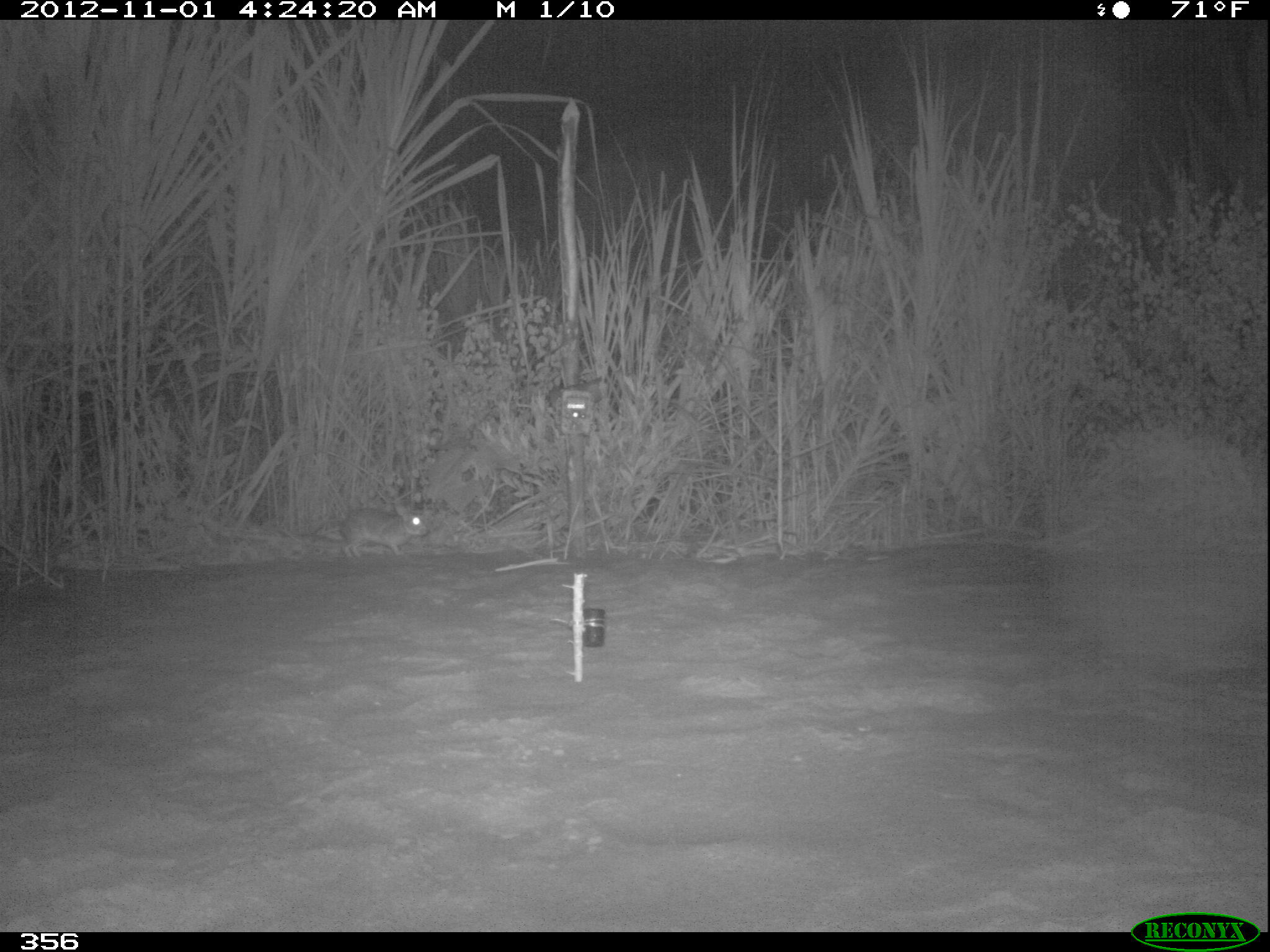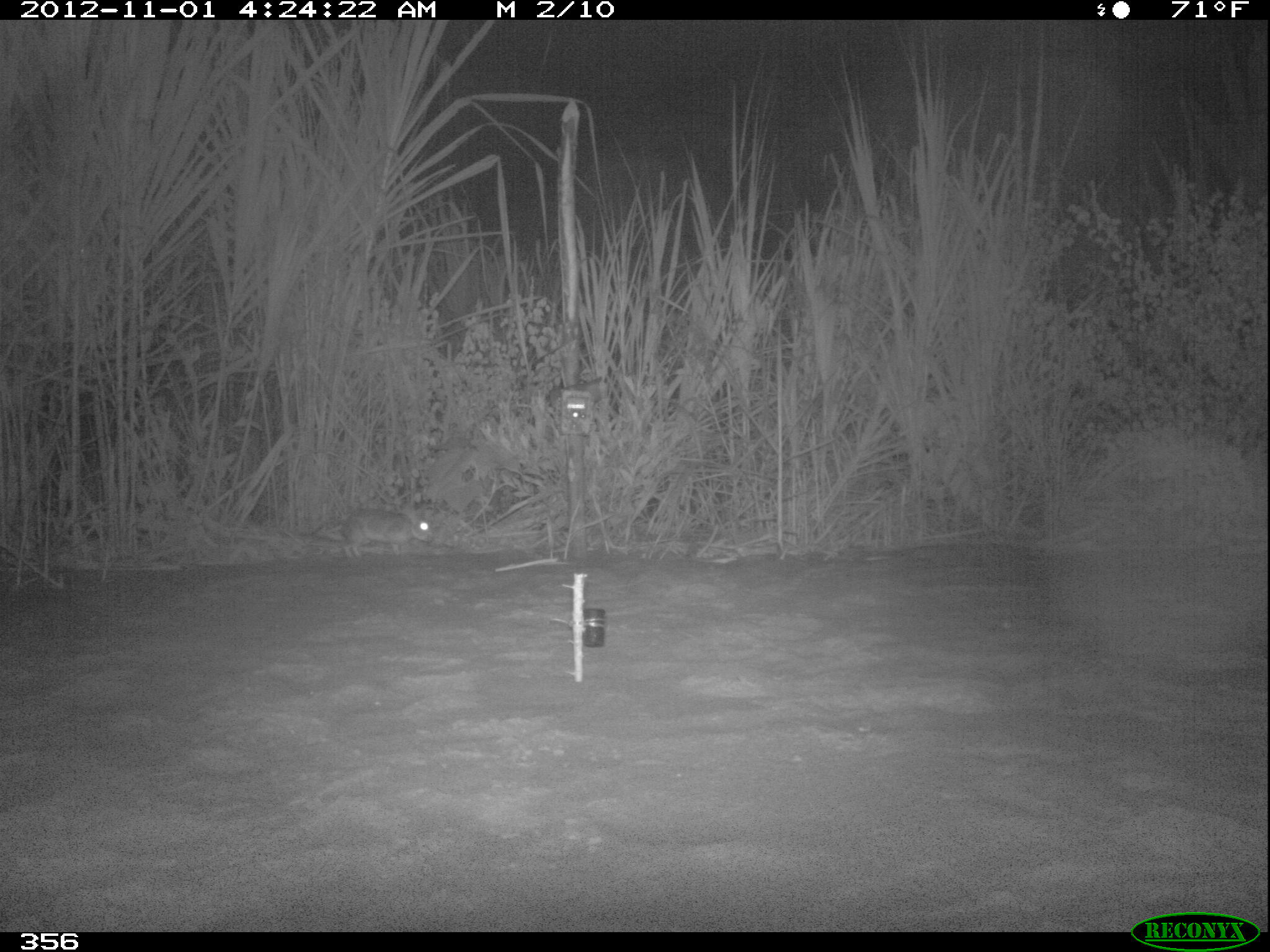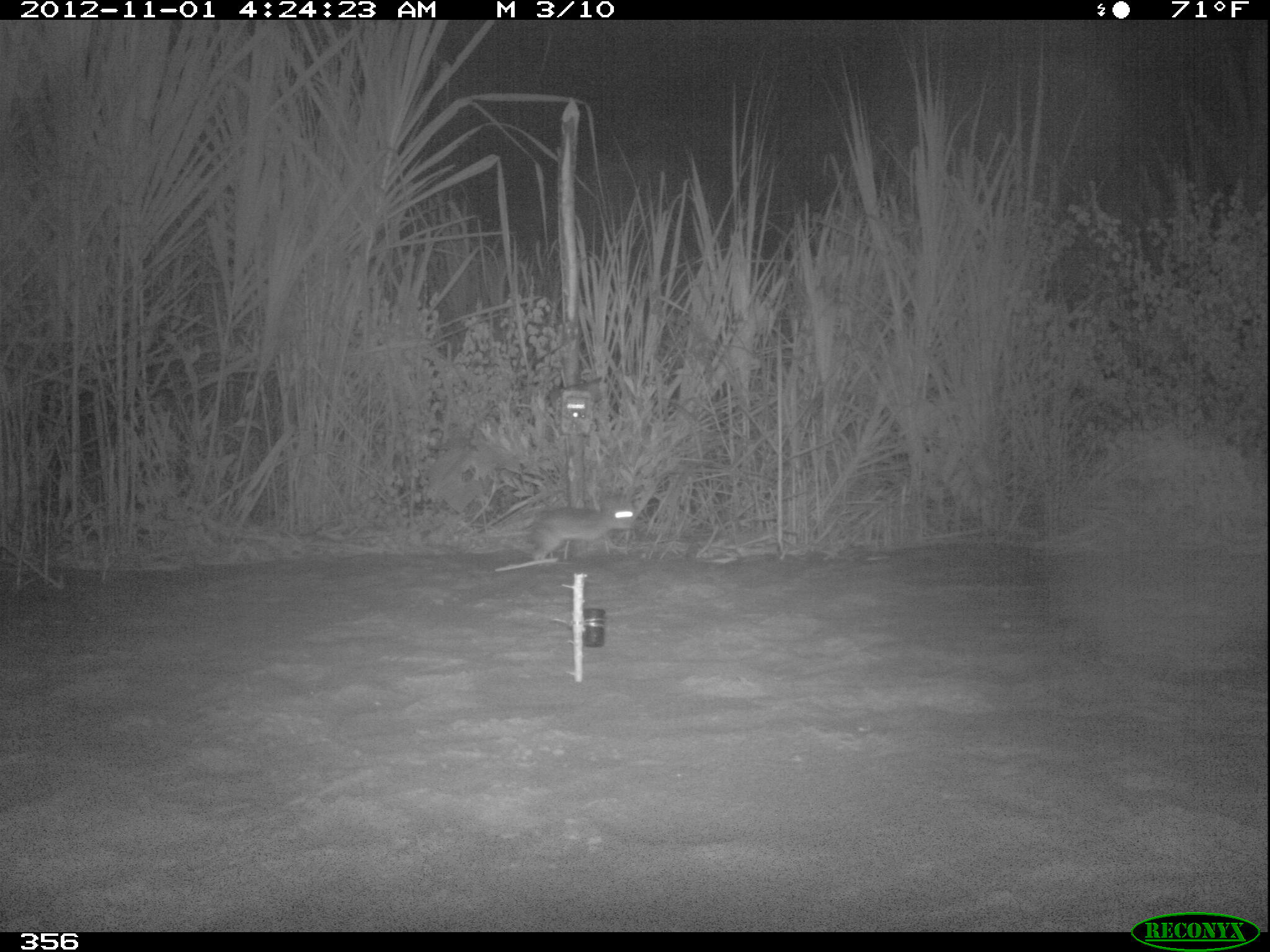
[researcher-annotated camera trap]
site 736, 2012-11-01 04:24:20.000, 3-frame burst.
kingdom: Animalia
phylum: Chordata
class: Mammalia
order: Lagomorpha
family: Leporidae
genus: Sylvilagus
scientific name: Sylvilagus brasiliensis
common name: tapeti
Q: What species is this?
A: Sylvilagus brasiliensis (tapeti).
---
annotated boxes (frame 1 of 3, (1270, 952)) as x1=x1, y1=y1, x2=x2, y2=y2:
sylvilagus brasiliensis: x1=339, y1=498, x2=431, y2=560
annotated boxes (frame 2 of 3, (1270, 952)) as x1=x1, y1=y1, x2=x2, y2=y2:
sylvilagus brasiliensis: x1=336, y1=508, x2=437, y2=562